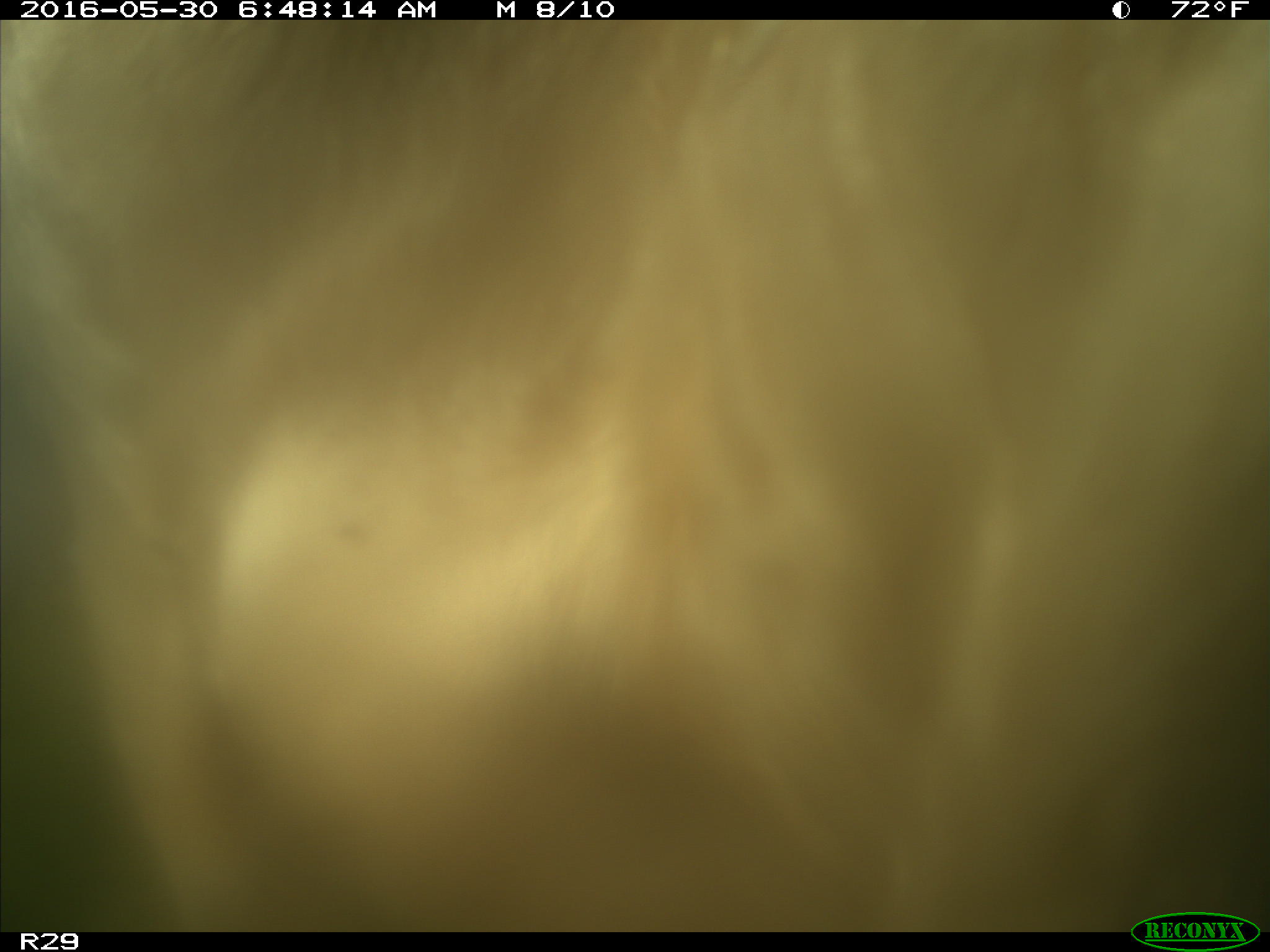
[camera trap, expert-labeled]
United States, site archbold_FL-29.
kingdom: Animalia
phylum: Chordata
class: Mammalia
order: Artiodactyla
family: Bovidae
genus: Bos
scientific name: Bos taurus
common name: domestic cow